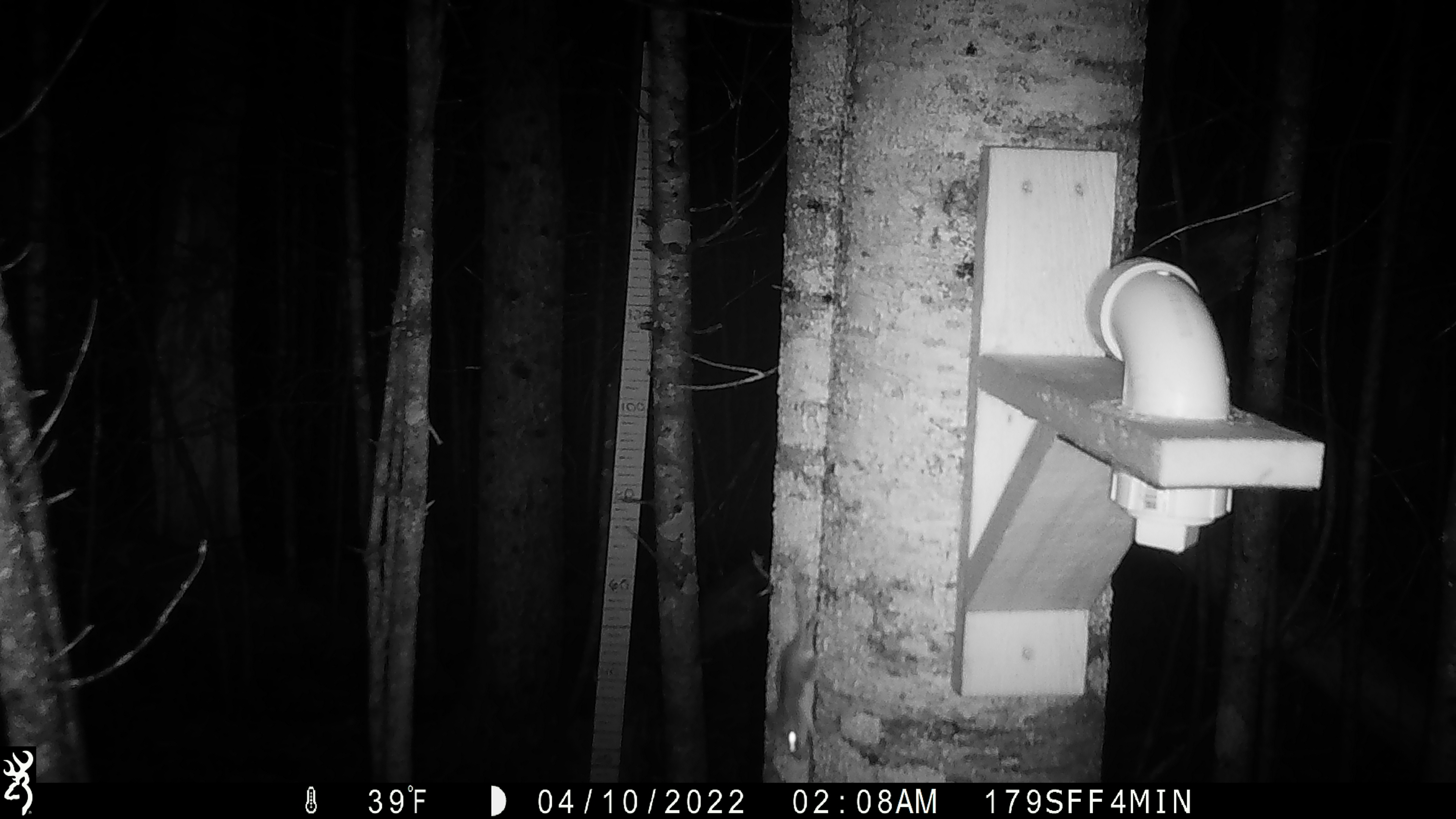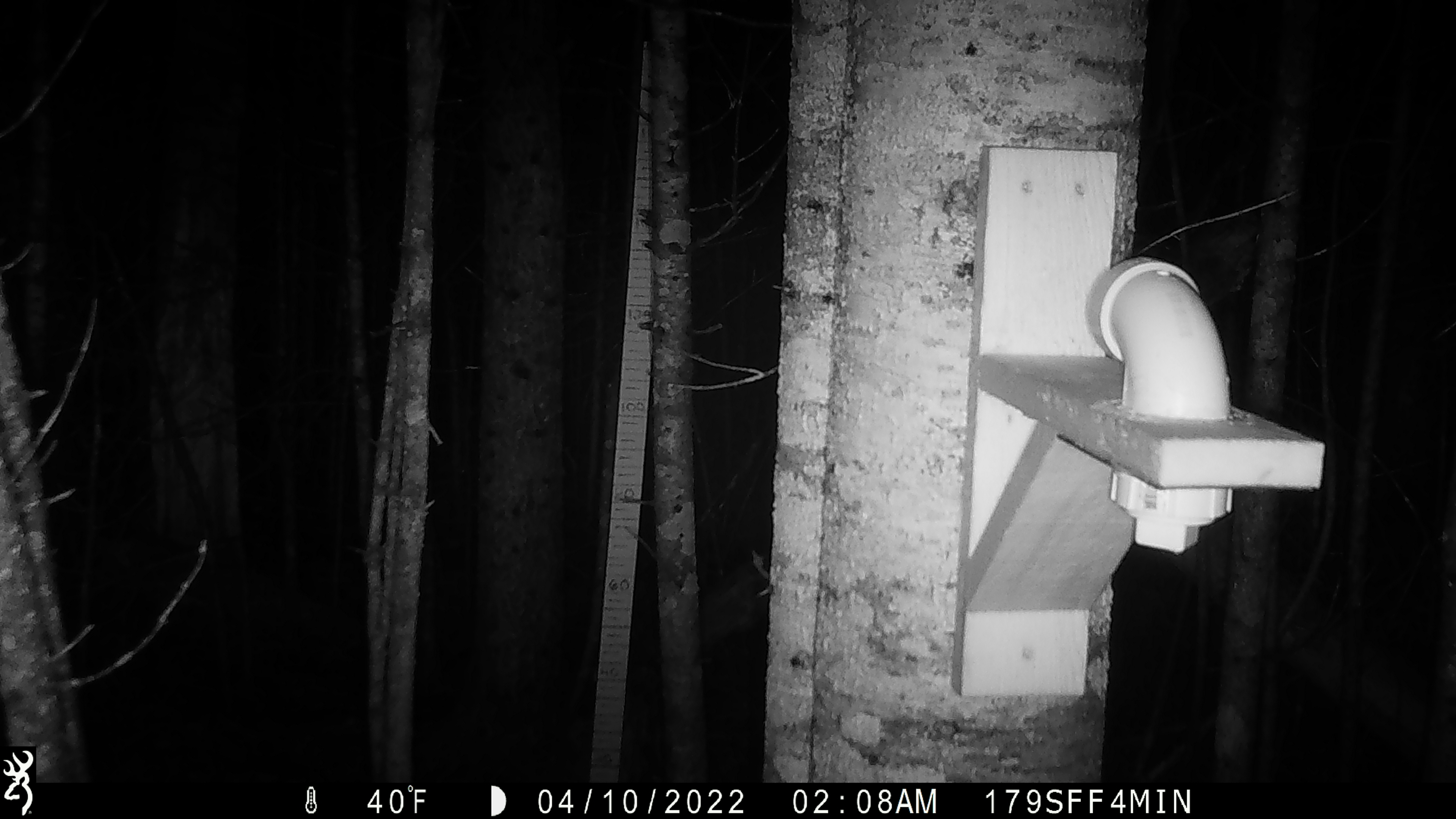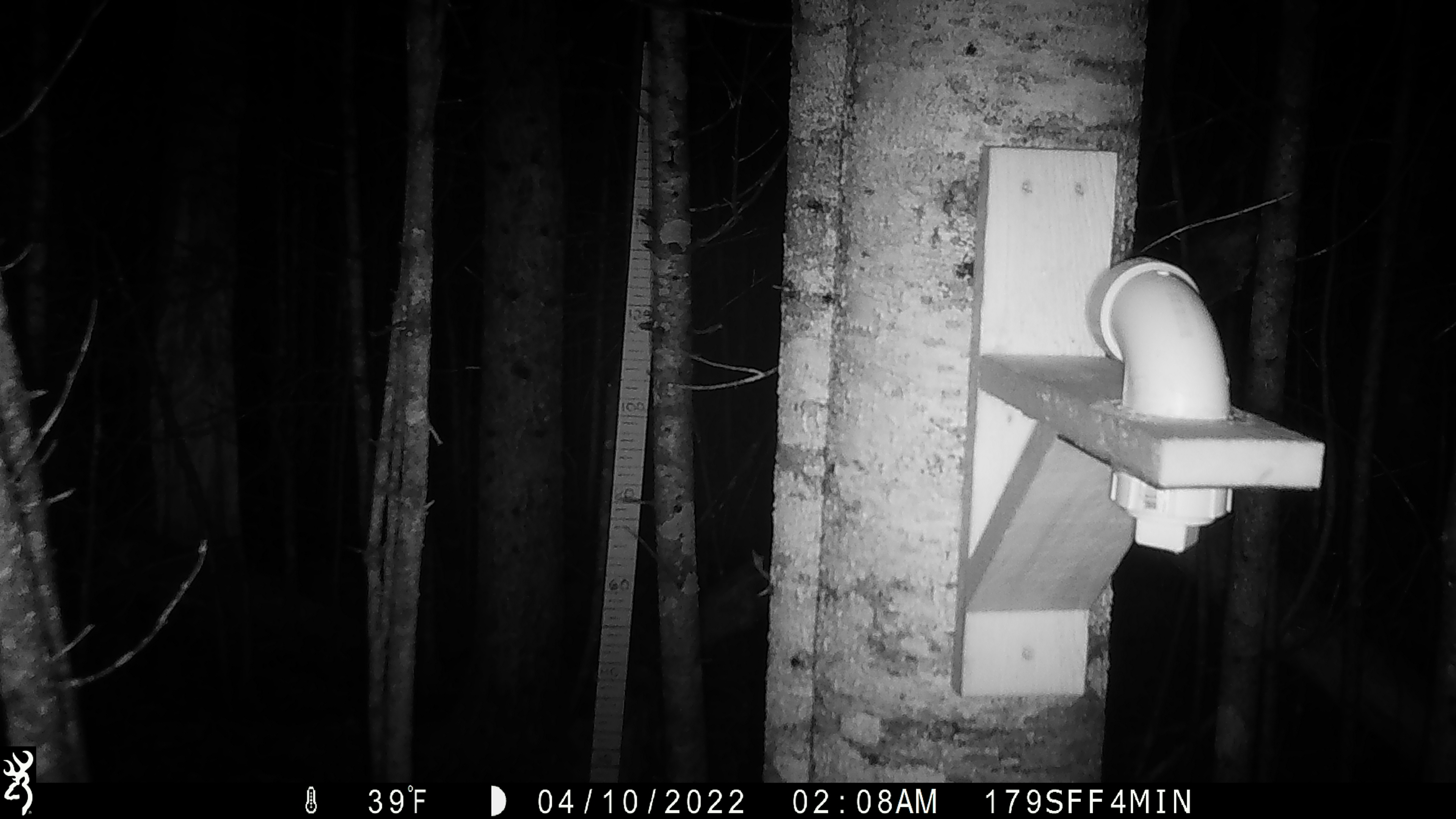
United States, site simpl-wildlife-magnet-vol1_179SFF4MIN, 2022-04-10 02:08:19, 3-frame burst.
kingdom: Animalia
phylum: Chordata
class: Mammalia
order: Rodentia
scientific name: Rodentia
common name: mouse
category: mouse sp.